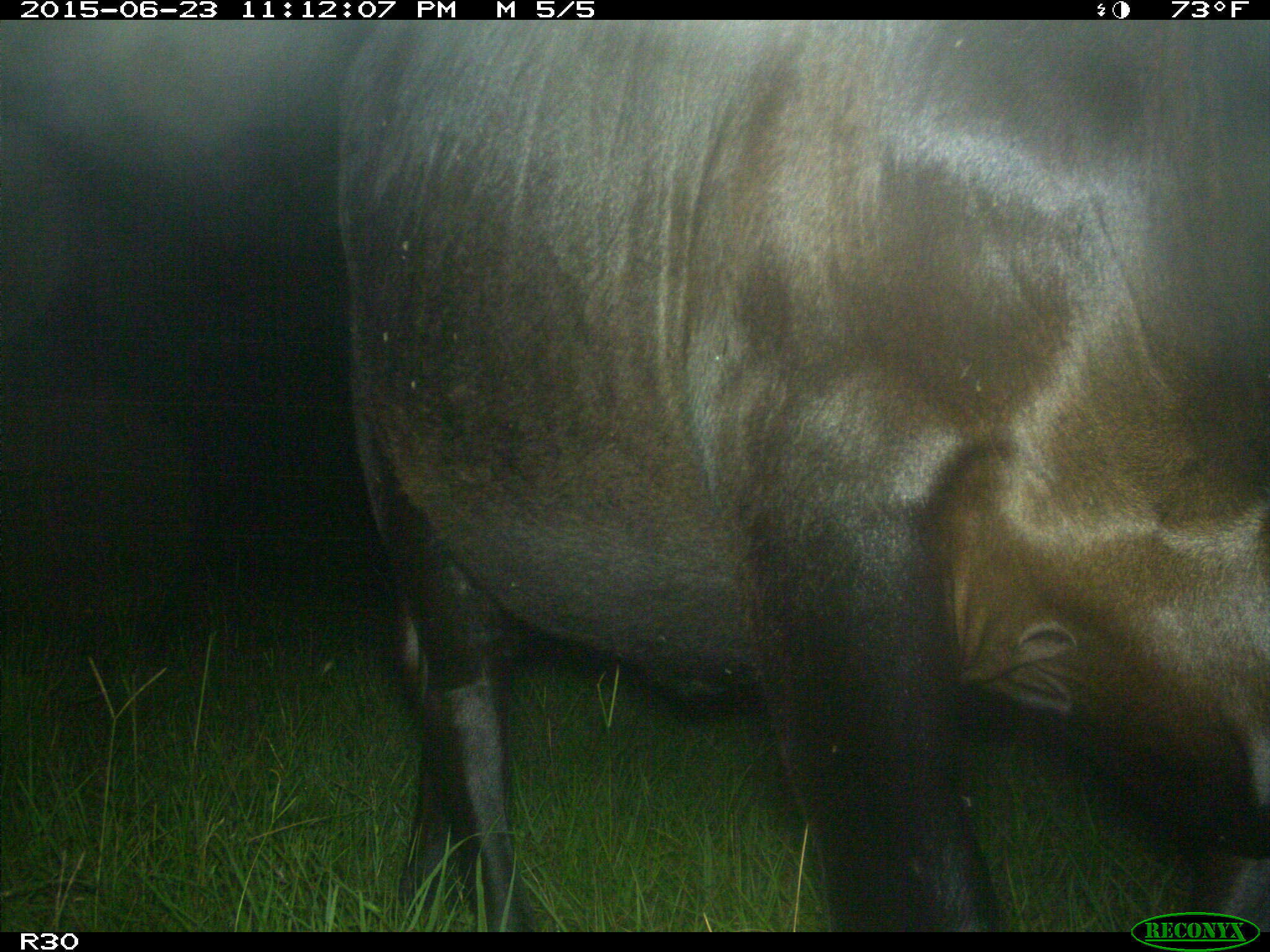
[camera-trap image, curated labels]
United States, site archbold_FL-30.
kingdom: Animalia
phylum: Chordata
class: Mammalia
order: Artiodactyla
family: Bovidae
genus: Bos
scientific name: Bos taurus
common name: domestic cow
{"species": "Bos taurus (domestic cow)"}